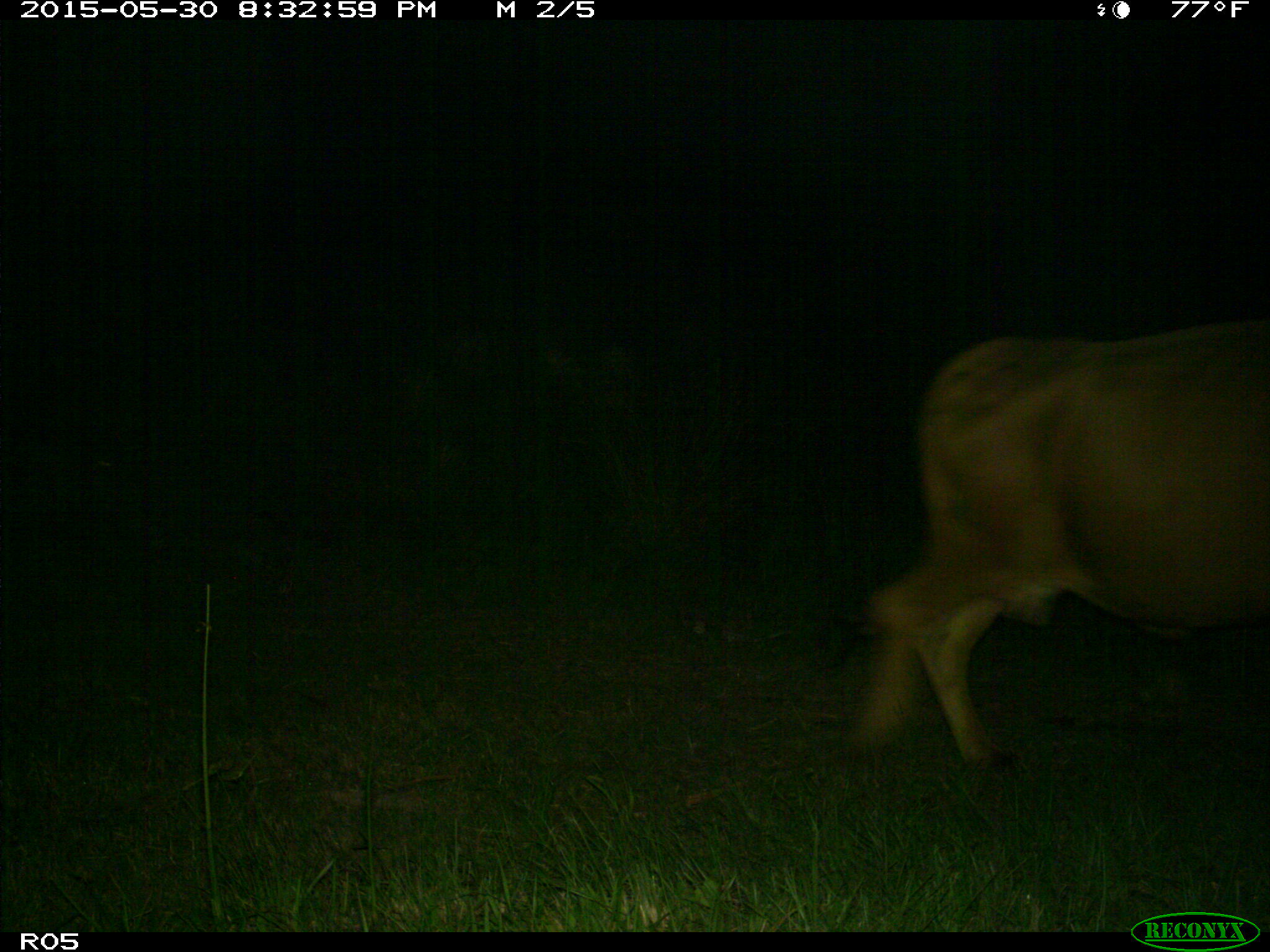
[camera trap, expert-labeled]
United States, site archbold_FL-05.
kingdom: Animalia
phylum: Chordata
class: Mammalia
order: Artiodactyla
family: Bovidae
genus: Bos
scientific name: Bos taurus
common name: domestic cow